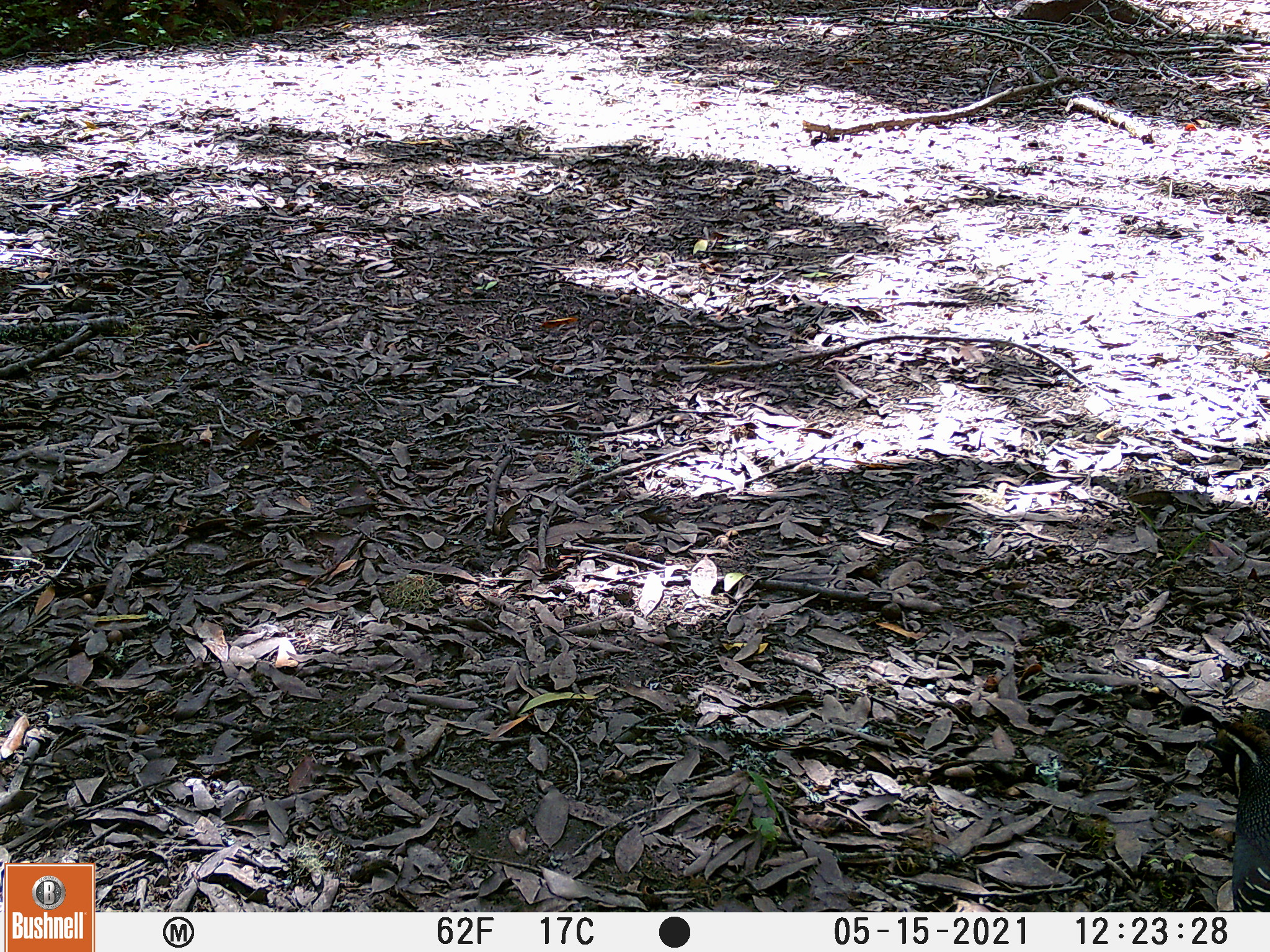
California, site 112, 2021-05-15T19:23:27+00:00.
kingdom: Animalia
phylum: Chordata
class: Aves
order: Galliformes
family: Odontophoridae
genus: Callipepla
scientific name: Callipepla californica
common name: california quail